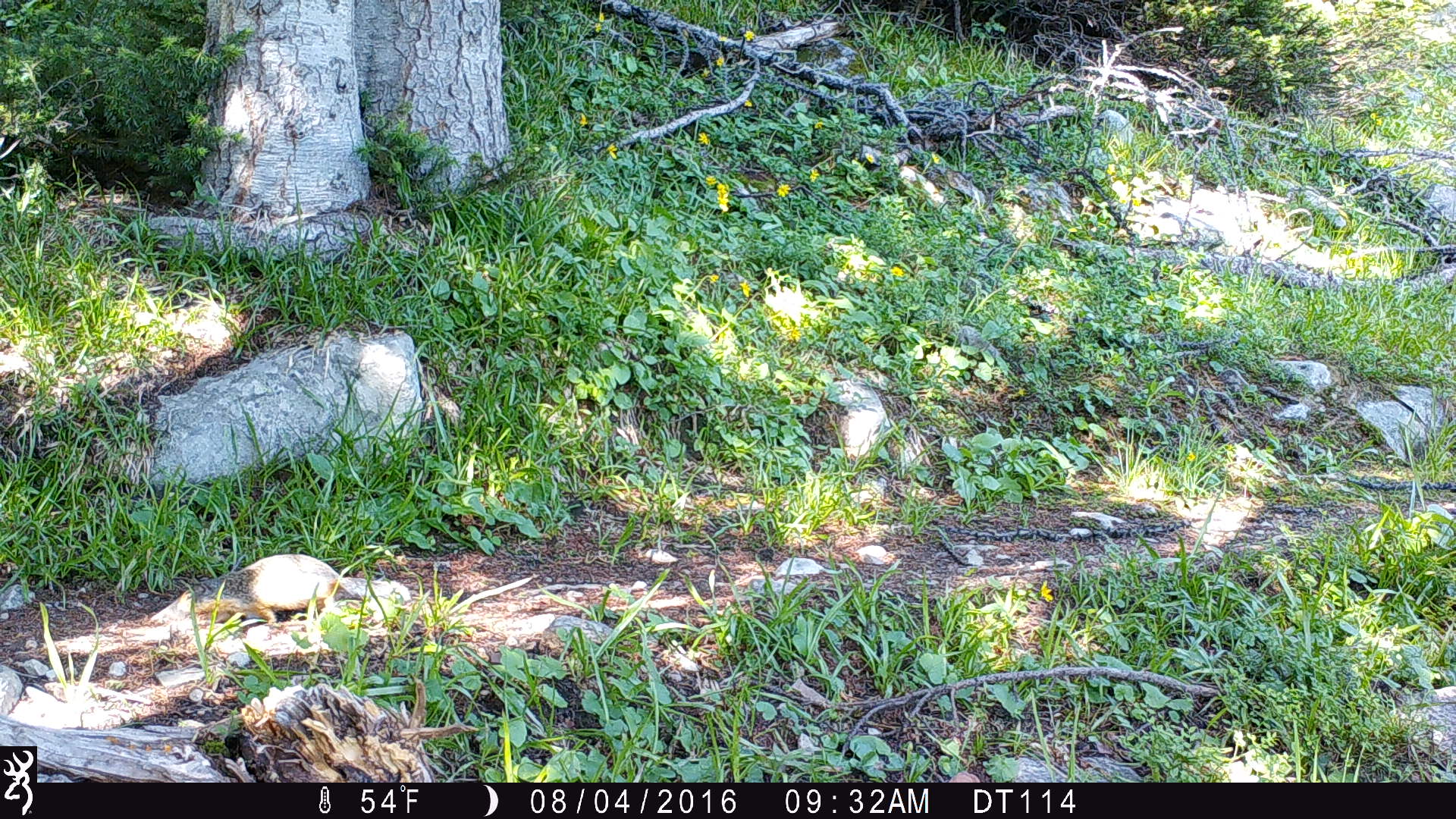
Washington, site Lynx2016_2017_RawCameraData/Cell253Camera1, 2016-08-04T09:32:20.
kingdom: Animalia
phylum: Chordata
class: Mammalia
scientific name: Mammalia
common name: small mammal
Small mammal (Mammalia). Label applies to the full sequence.